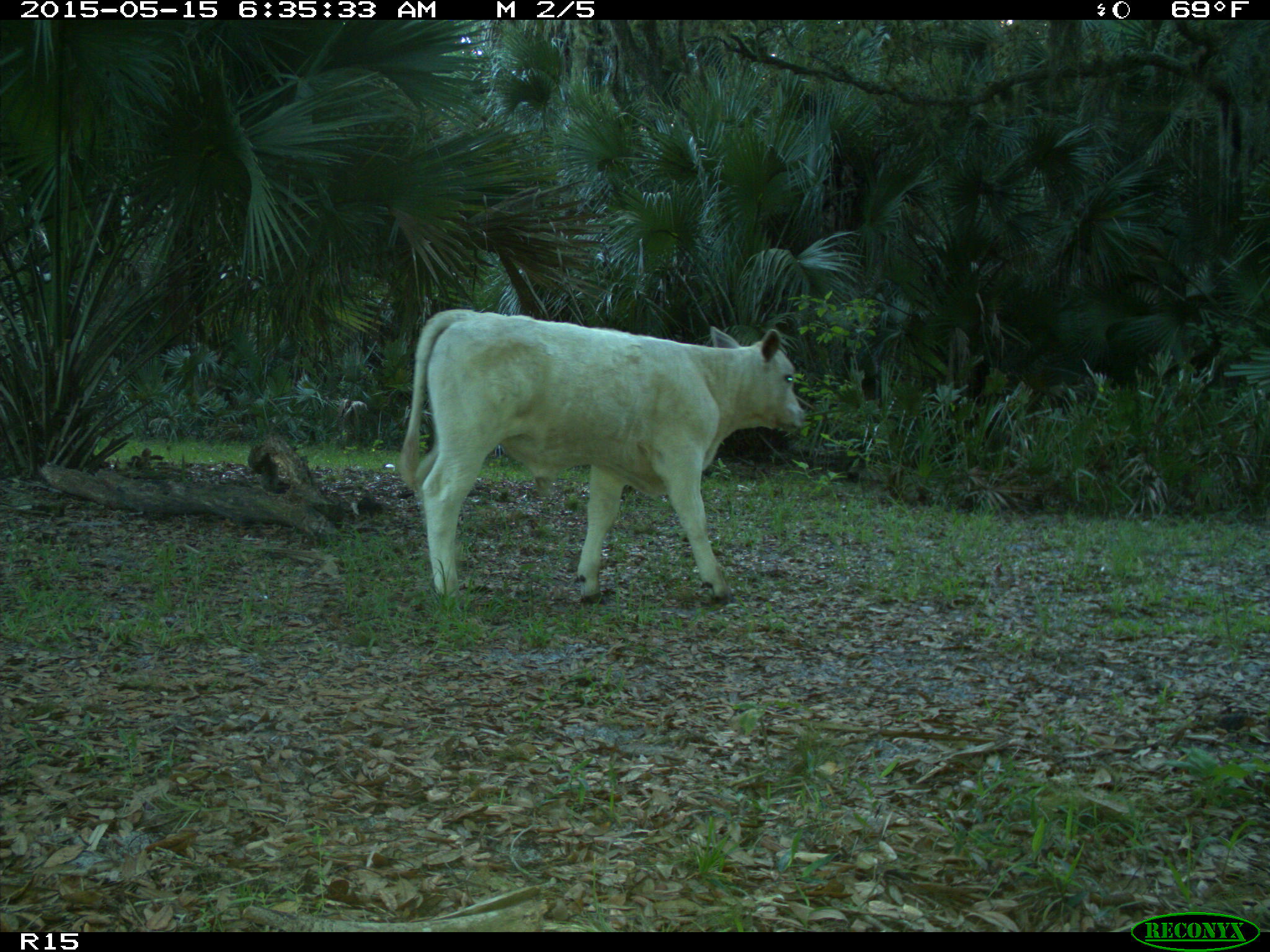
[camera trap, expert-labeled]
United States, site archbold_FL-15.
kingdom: Animalia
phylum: Chordata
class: Mammalia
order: Artiodactyla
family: Bovidae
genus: Bos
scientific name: Bos taurus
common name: domestic cow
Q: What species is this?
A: Bos taurus (domestic cow).